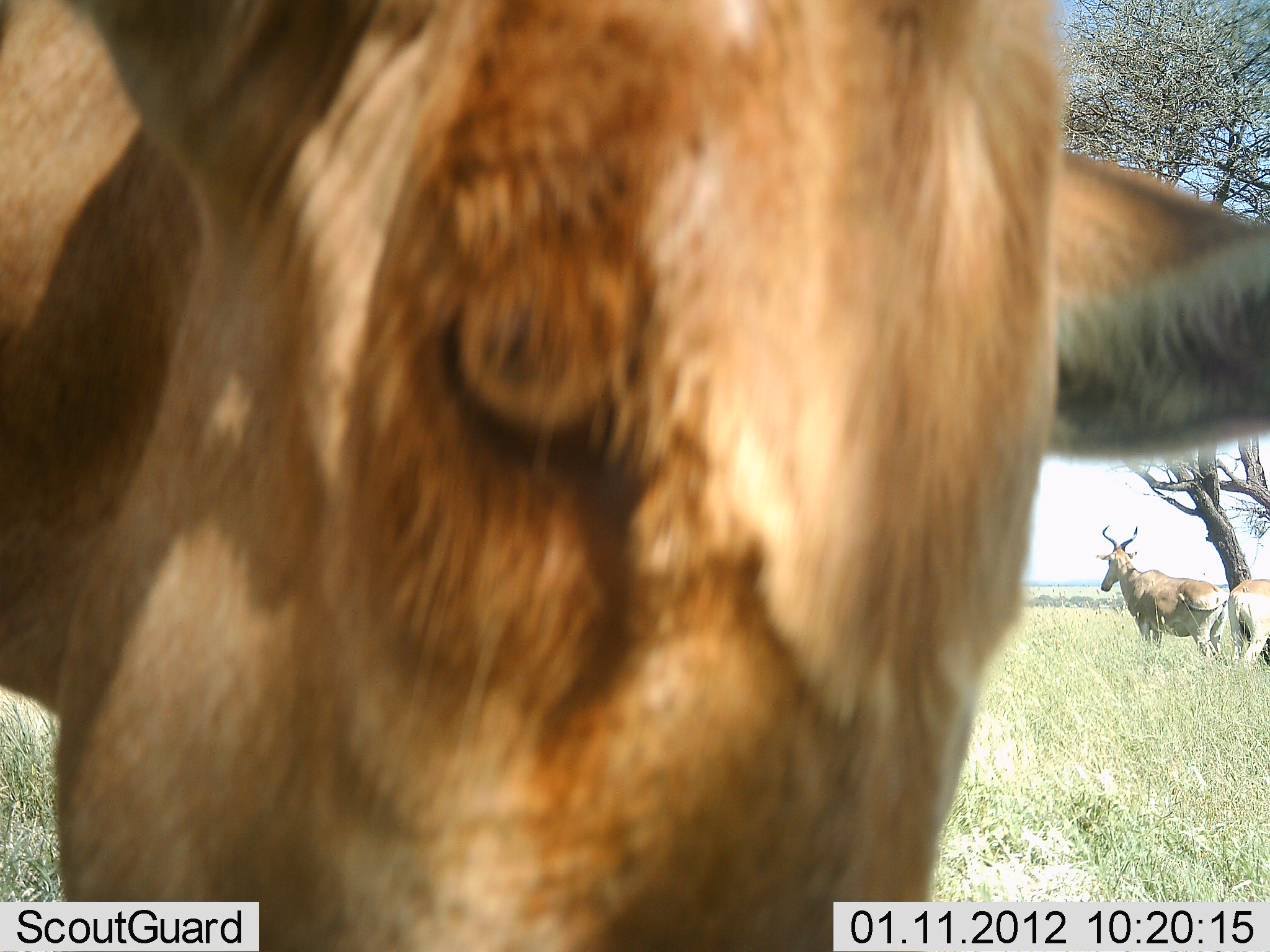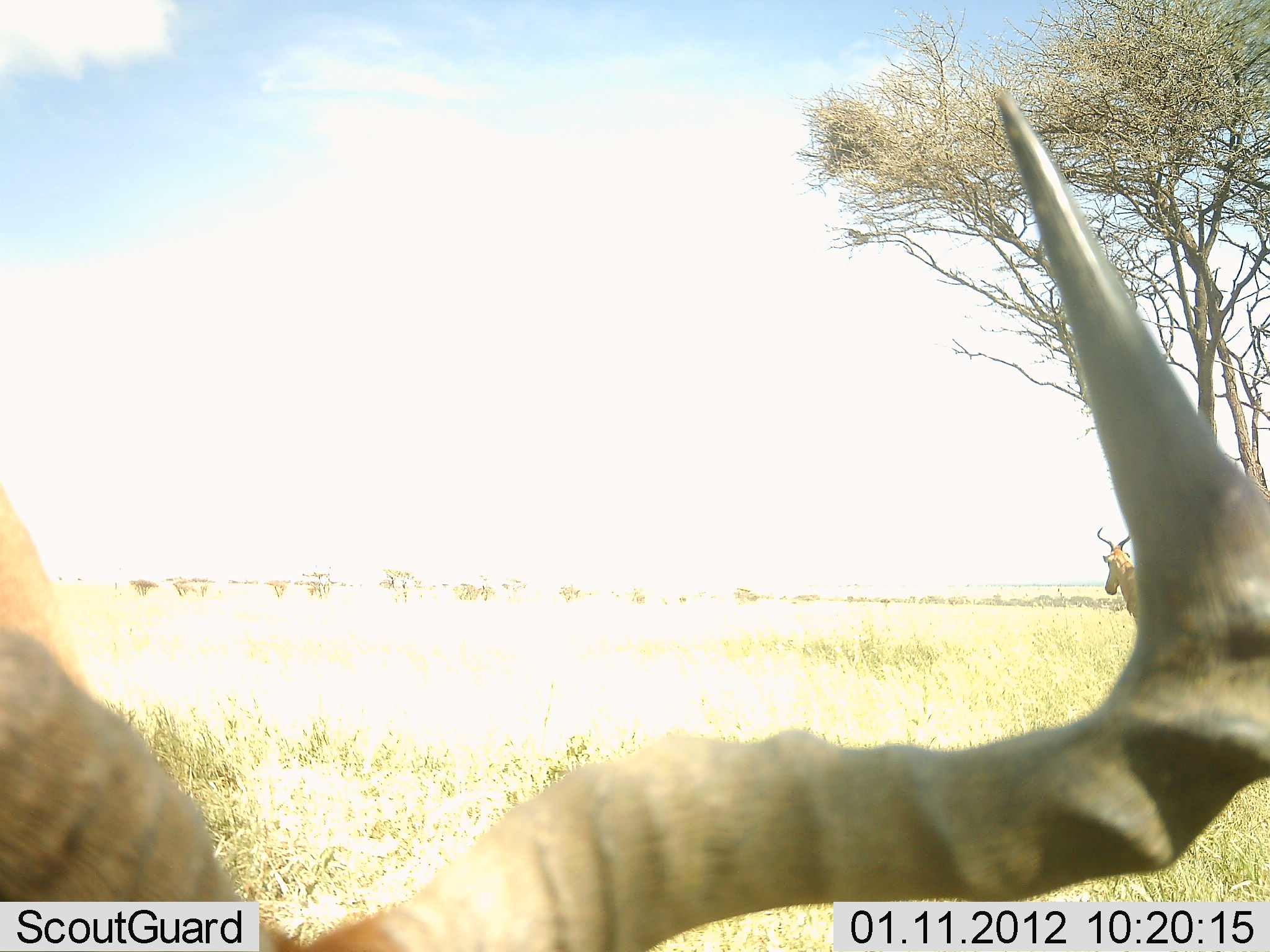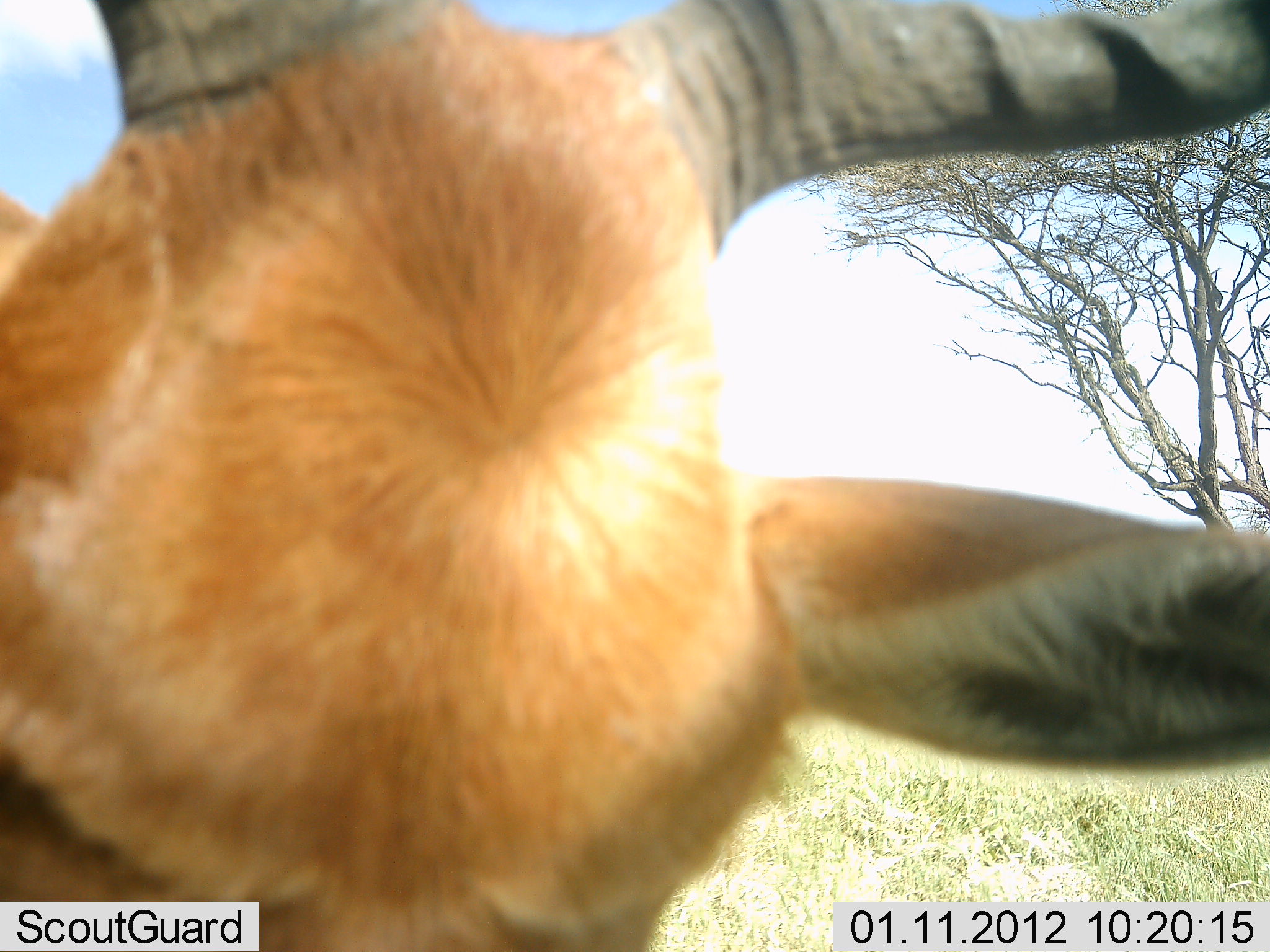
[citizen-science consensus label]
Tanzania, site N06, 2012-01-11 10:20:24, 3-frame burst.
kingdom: Animalia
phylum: Chordata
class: Mammalia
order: Artiodactyla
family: Bovidae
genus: Alcelaphus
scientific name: Alcelaphus buselaphus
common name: hartebeest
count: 3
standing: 92%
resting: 17%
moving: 4%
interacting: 4%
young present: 0%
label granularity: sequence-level